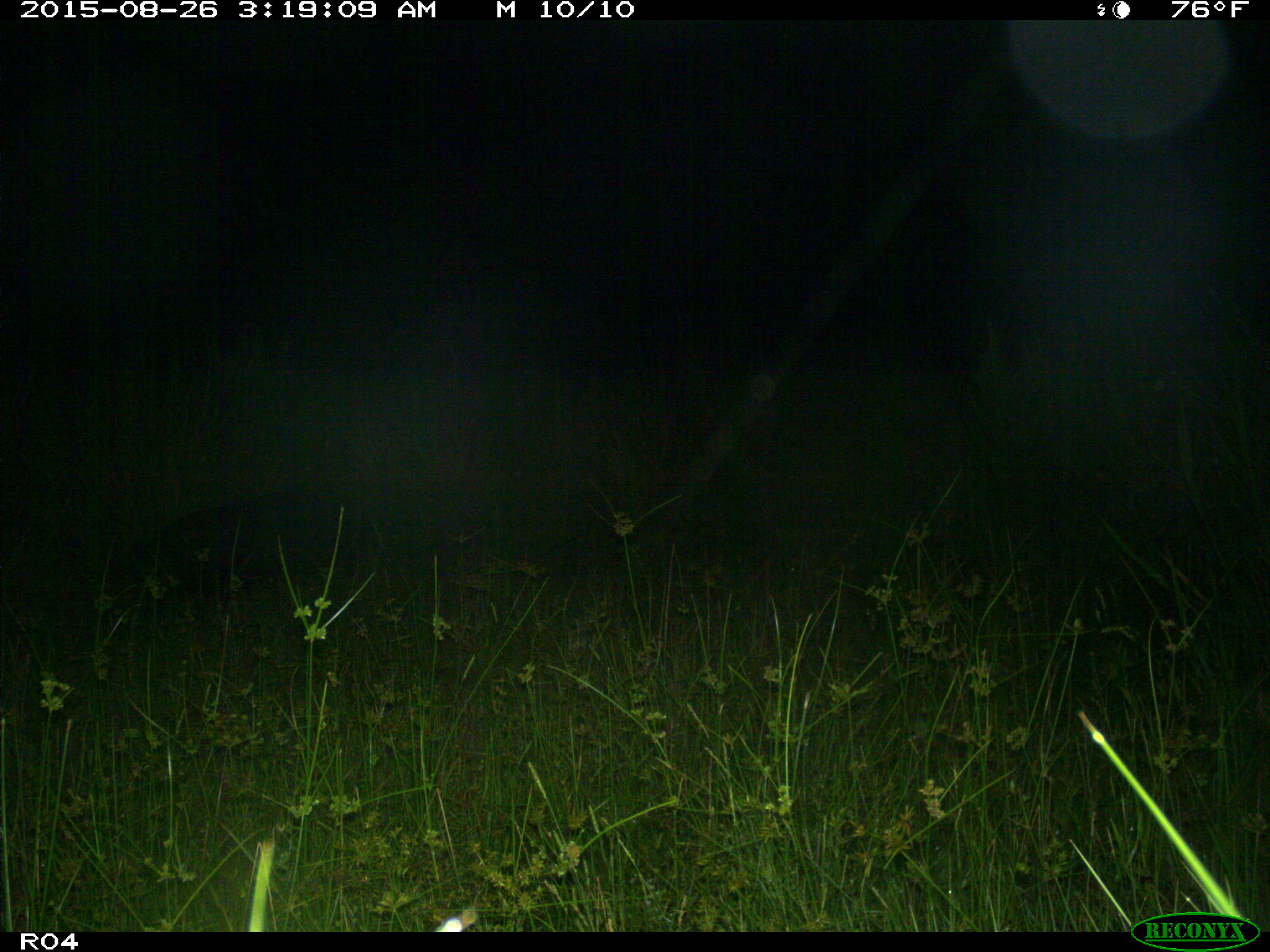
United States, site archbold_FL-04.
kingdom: Animalia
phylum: Chordata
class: Mammalia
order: Artiodactyla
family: Suidae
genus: Sus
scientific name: Sus scrofa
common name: wild boar